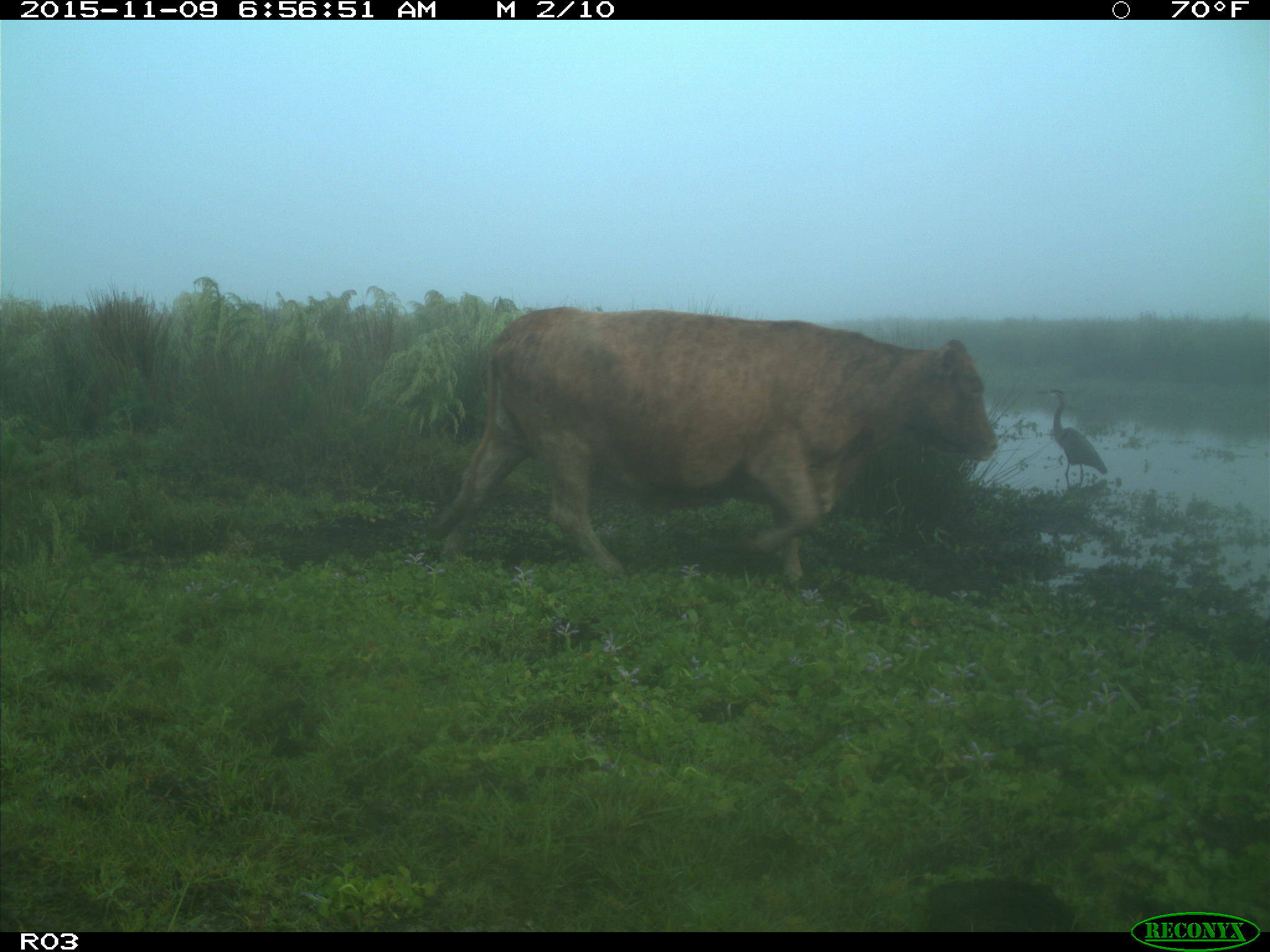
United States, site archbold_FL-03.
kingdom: Animalia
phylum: Chordata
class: Mammalia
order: Artiodactyla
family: Bovidae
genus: Bos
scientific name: Bos taurus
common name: domestic cow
Bos taurus (domestic cow).